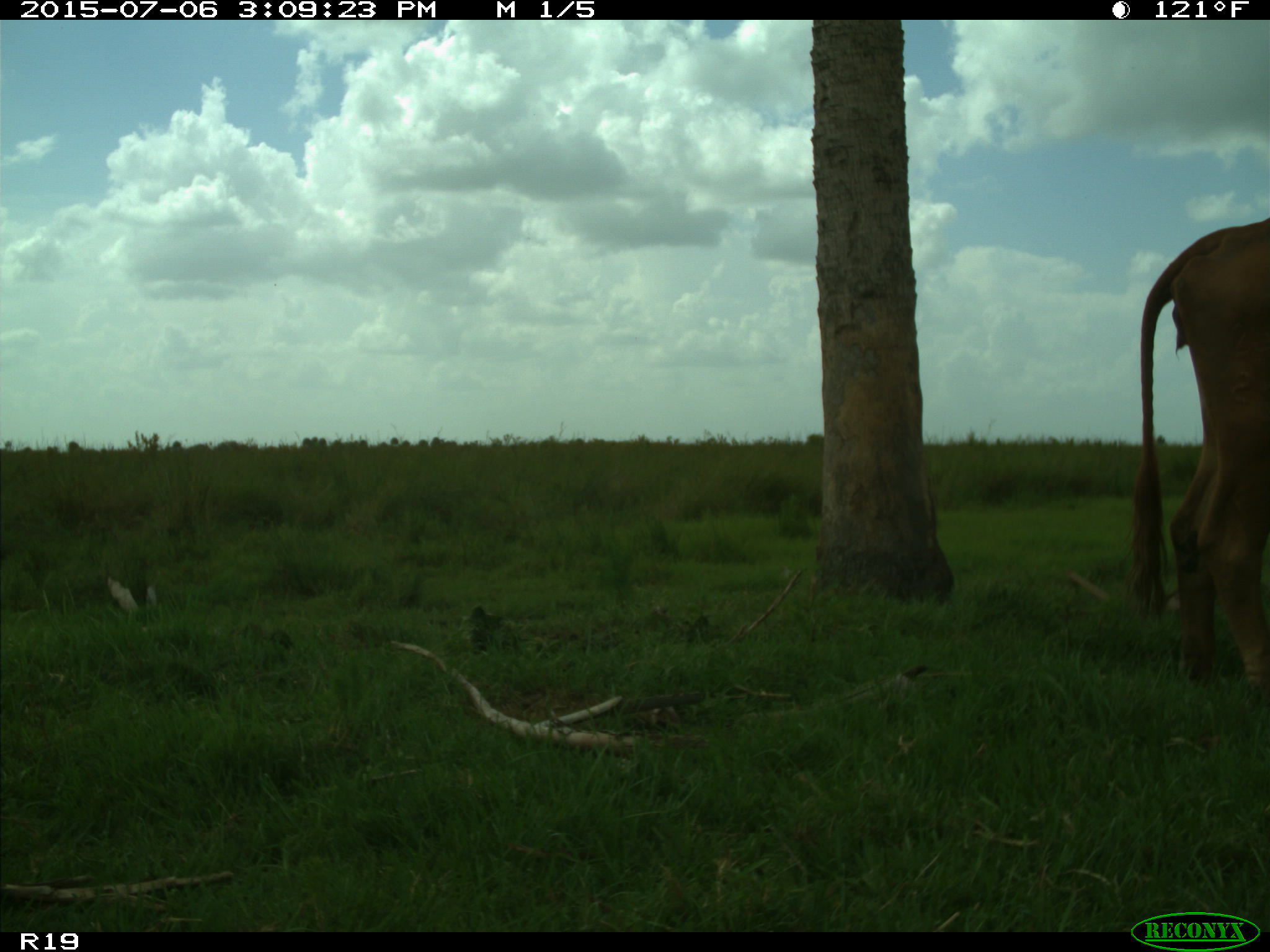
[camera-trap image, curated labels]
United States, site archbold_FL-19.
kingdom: Animalia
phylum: Chordata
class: Mammalia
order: Artiodactyla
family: Bovidae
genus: Bos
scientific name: Bos taurus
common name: domestic cow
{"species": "Bos taurus (domestic cow)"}